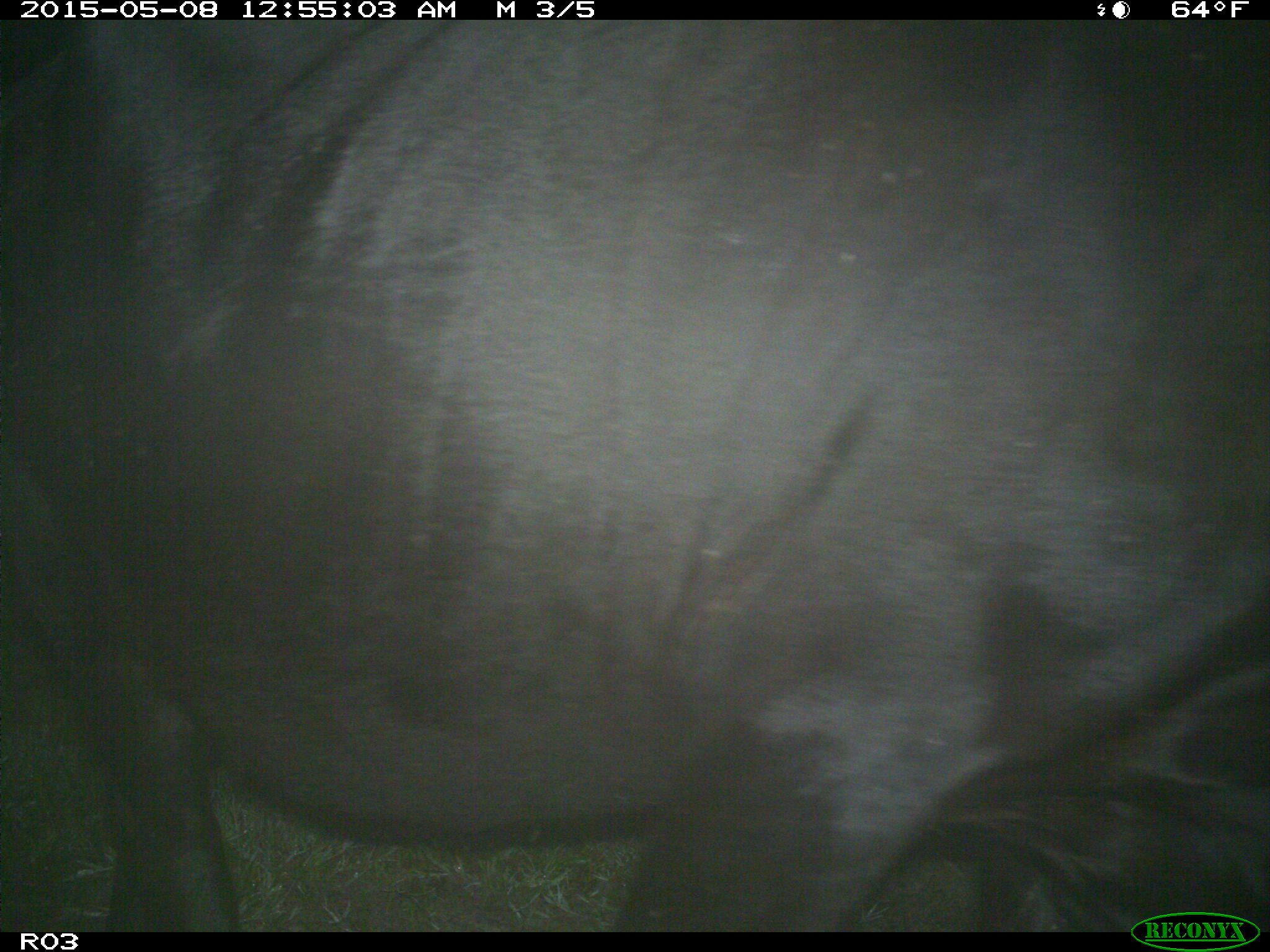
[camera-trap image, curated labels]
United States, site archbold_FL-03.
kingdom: Animalia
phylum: Chordata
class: Mammalia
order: Artiodactyla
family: Bovidae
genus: Bos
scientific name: Bos taurus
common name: domestic cow